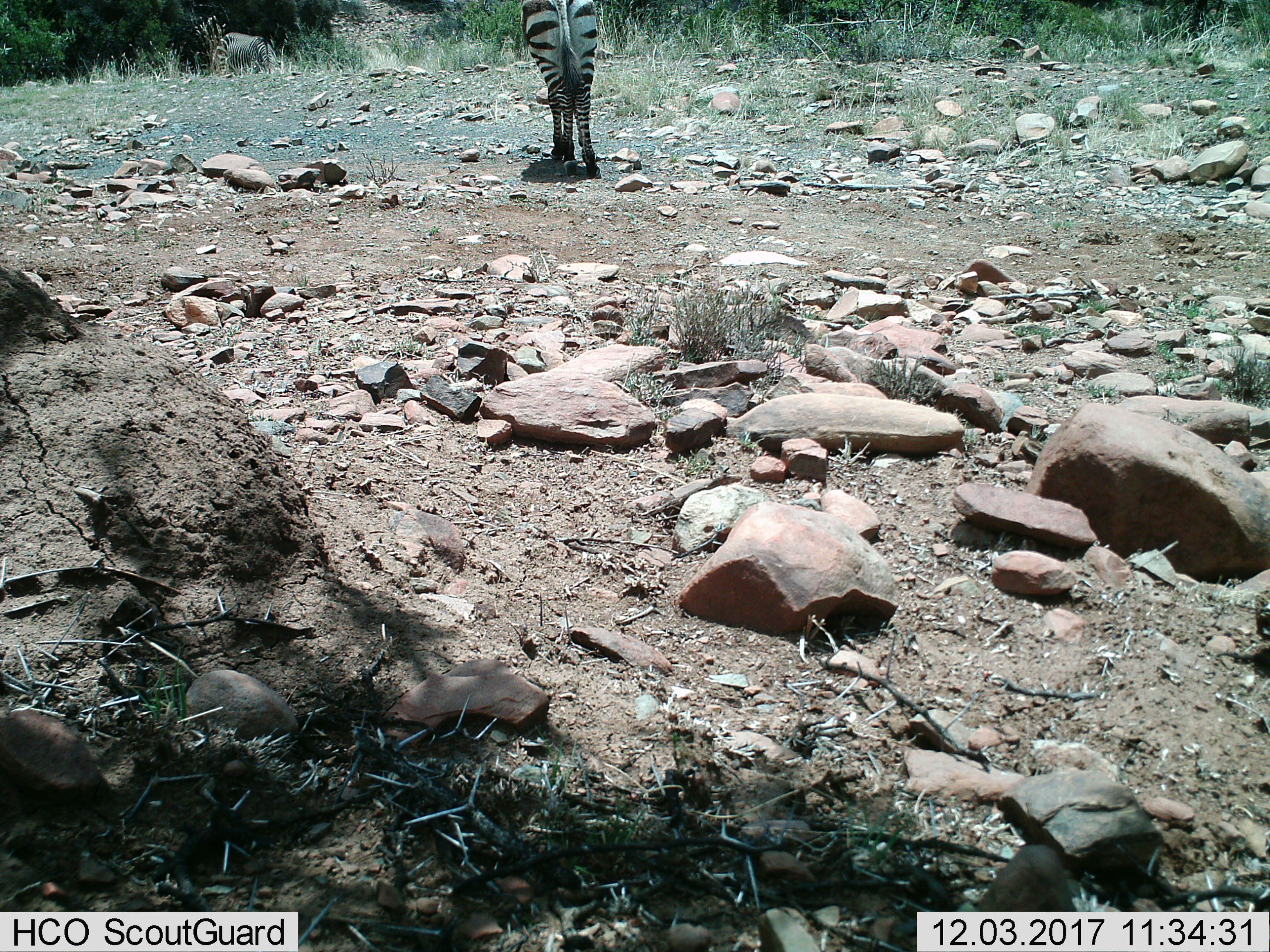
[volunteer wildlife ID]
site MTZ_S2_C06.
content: unidentified animal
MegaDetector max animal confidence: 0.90